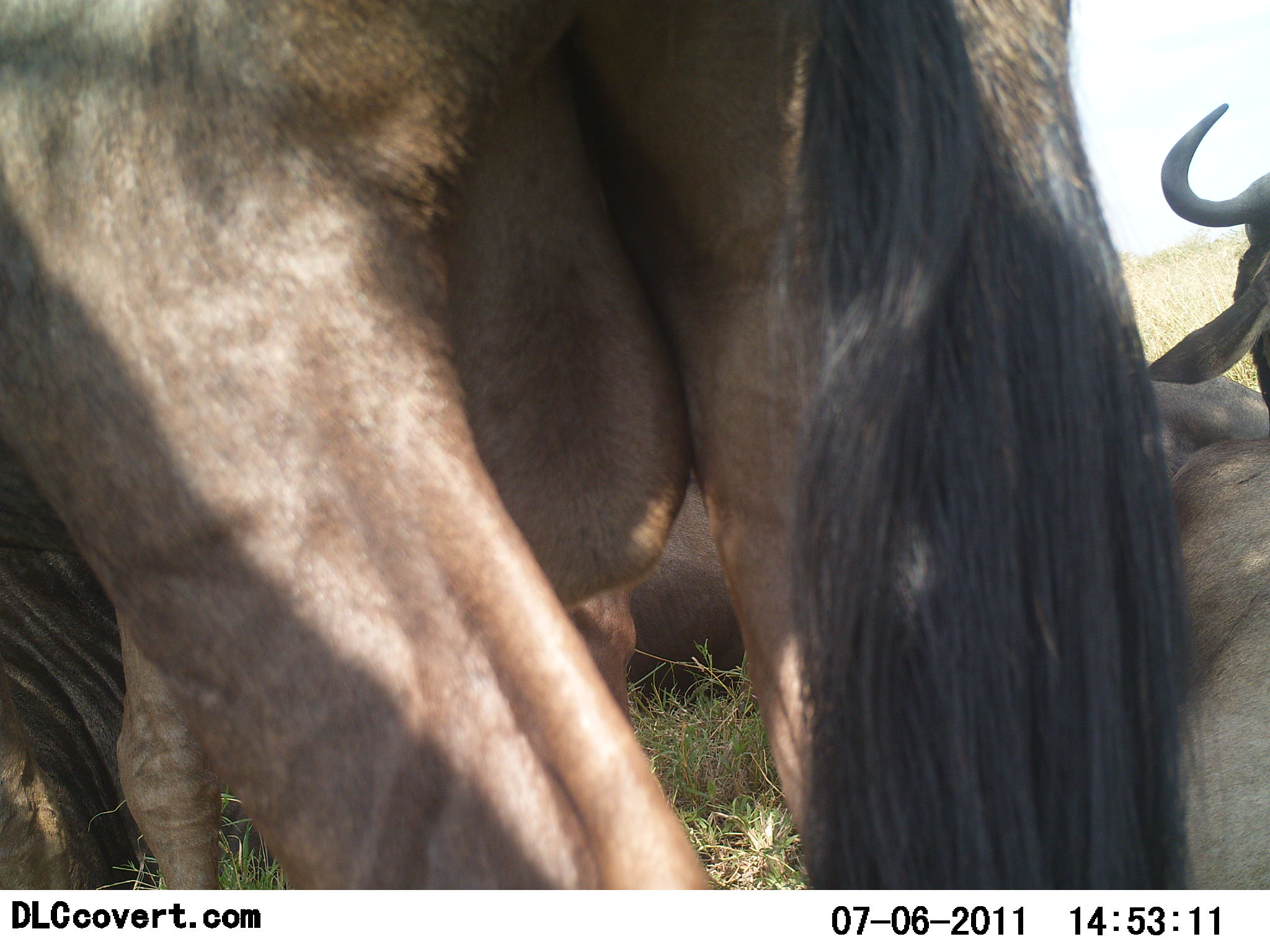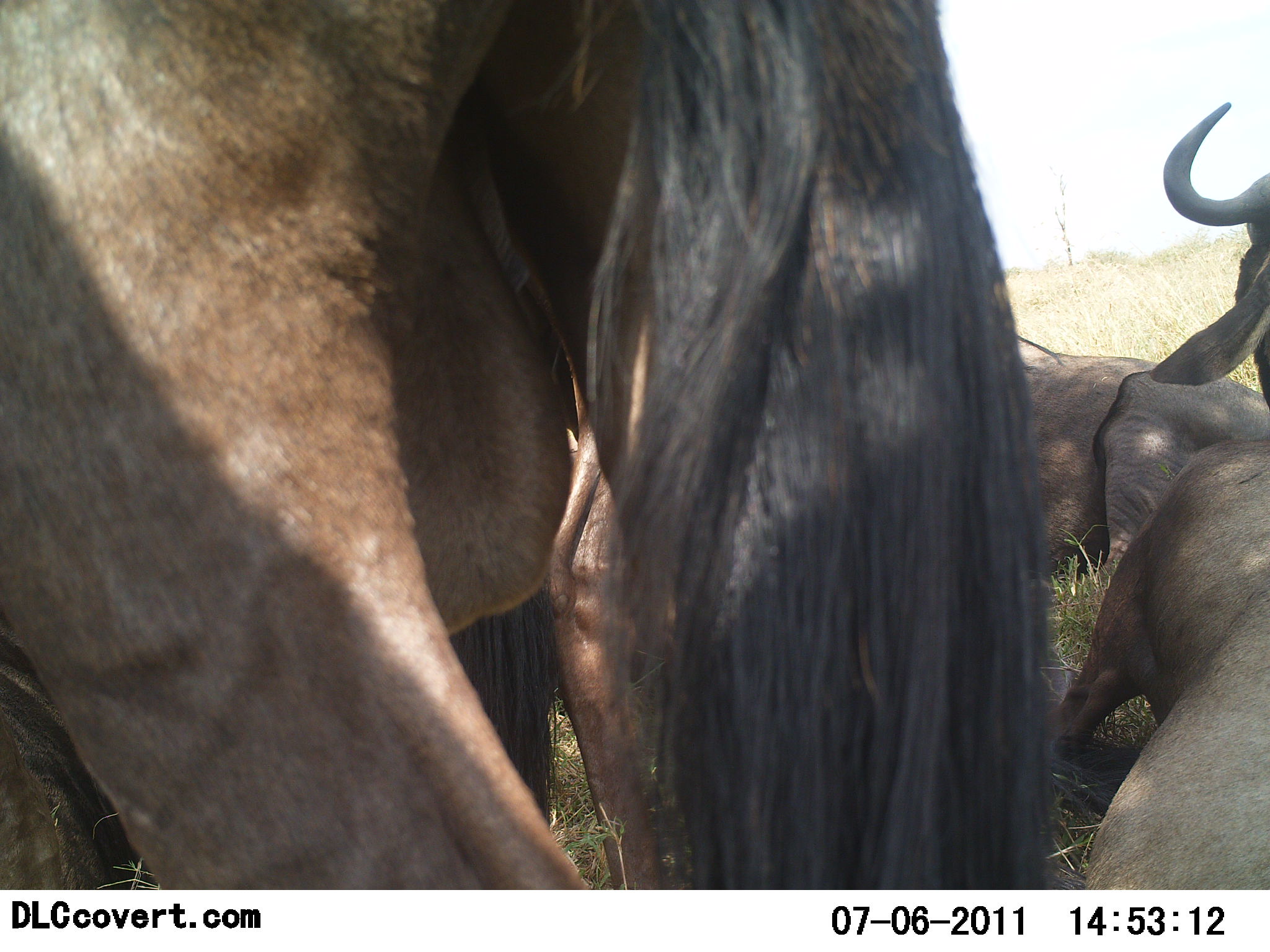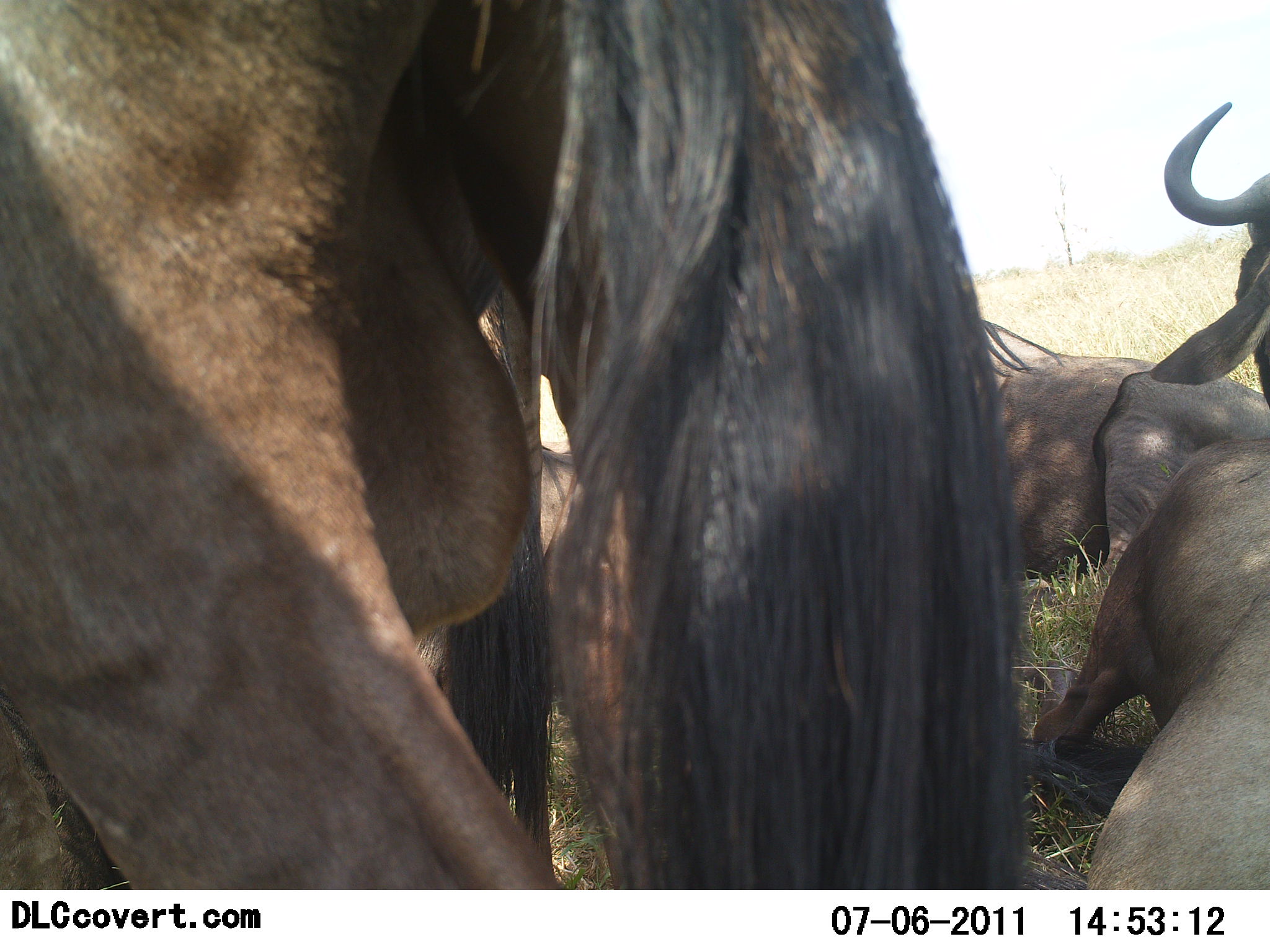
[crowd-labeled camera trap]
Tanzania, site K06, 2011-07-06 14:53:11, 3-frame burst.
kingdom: Animalia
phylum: Chordata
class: Mammalia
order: Artiodactyla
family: Bovidae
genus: Connochaetes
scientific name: Connochaetes taurinus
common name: blue wildebeest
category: wildebeest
Wildebeest (blue wildebeest) (Connochaetes taurinus), count 4. Behavior (volunteer vote fractions): standing 73%, resting 91%, moving 9%, interacting 9%. Young present (vote fraction): 0%. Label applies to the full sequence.